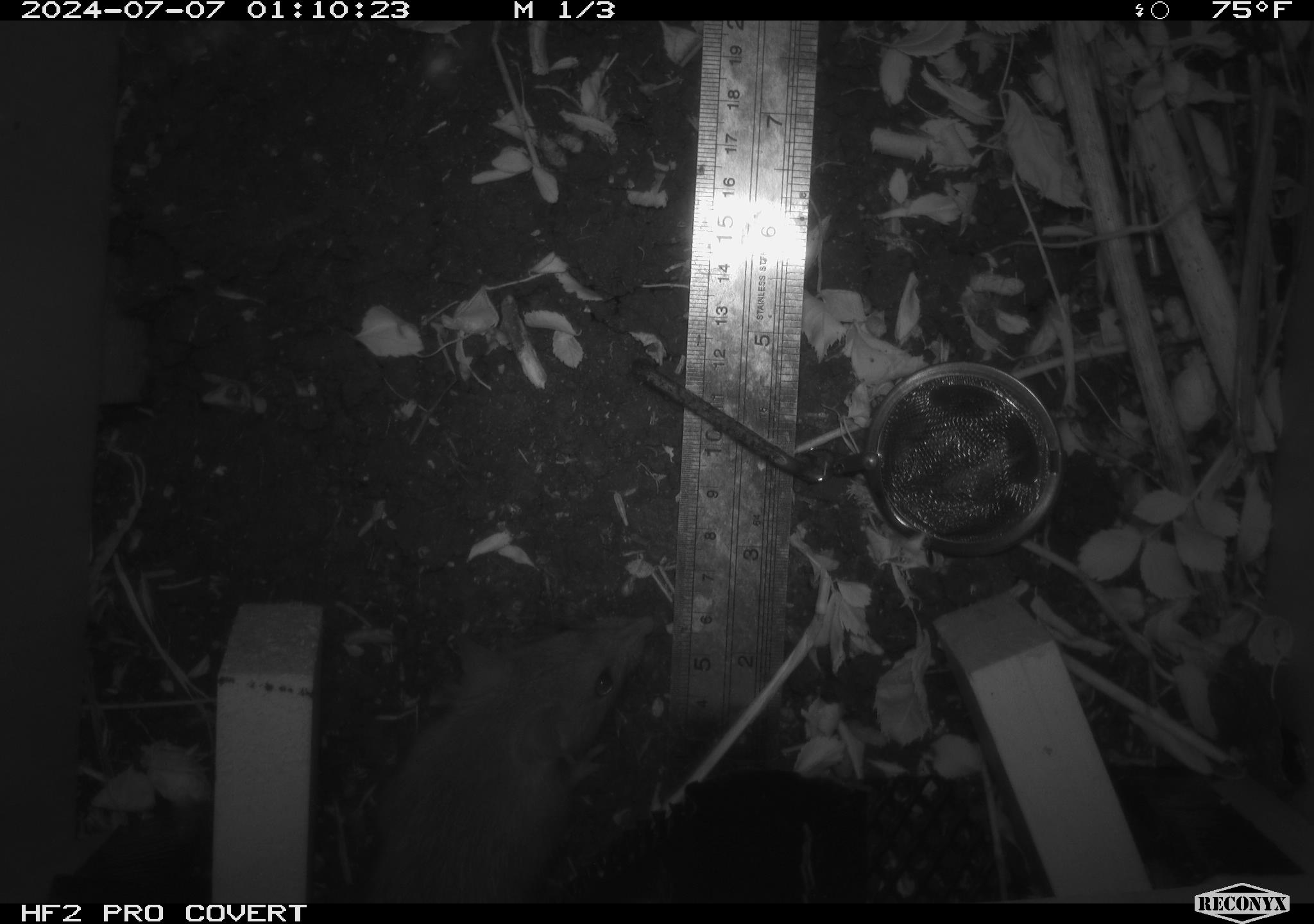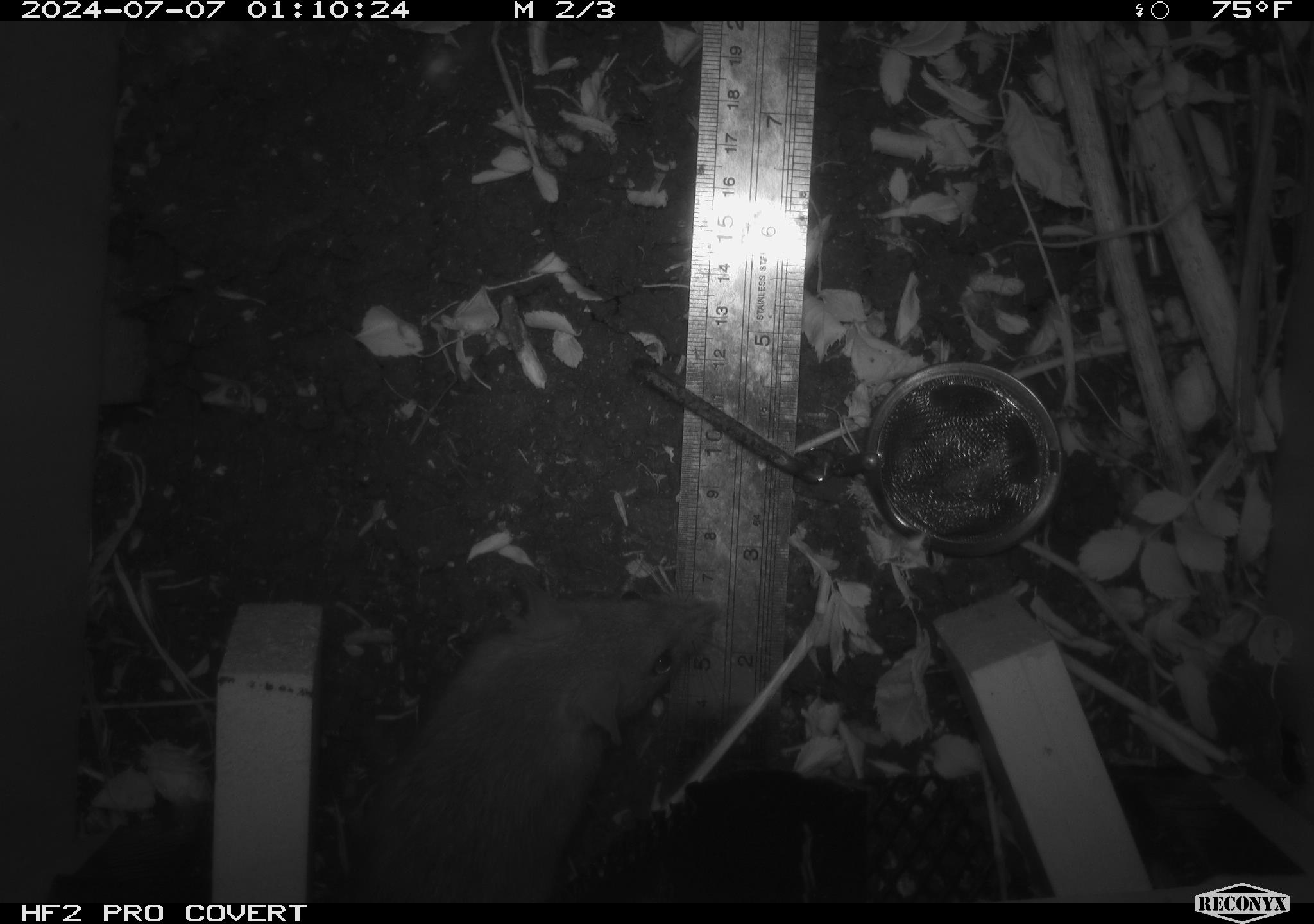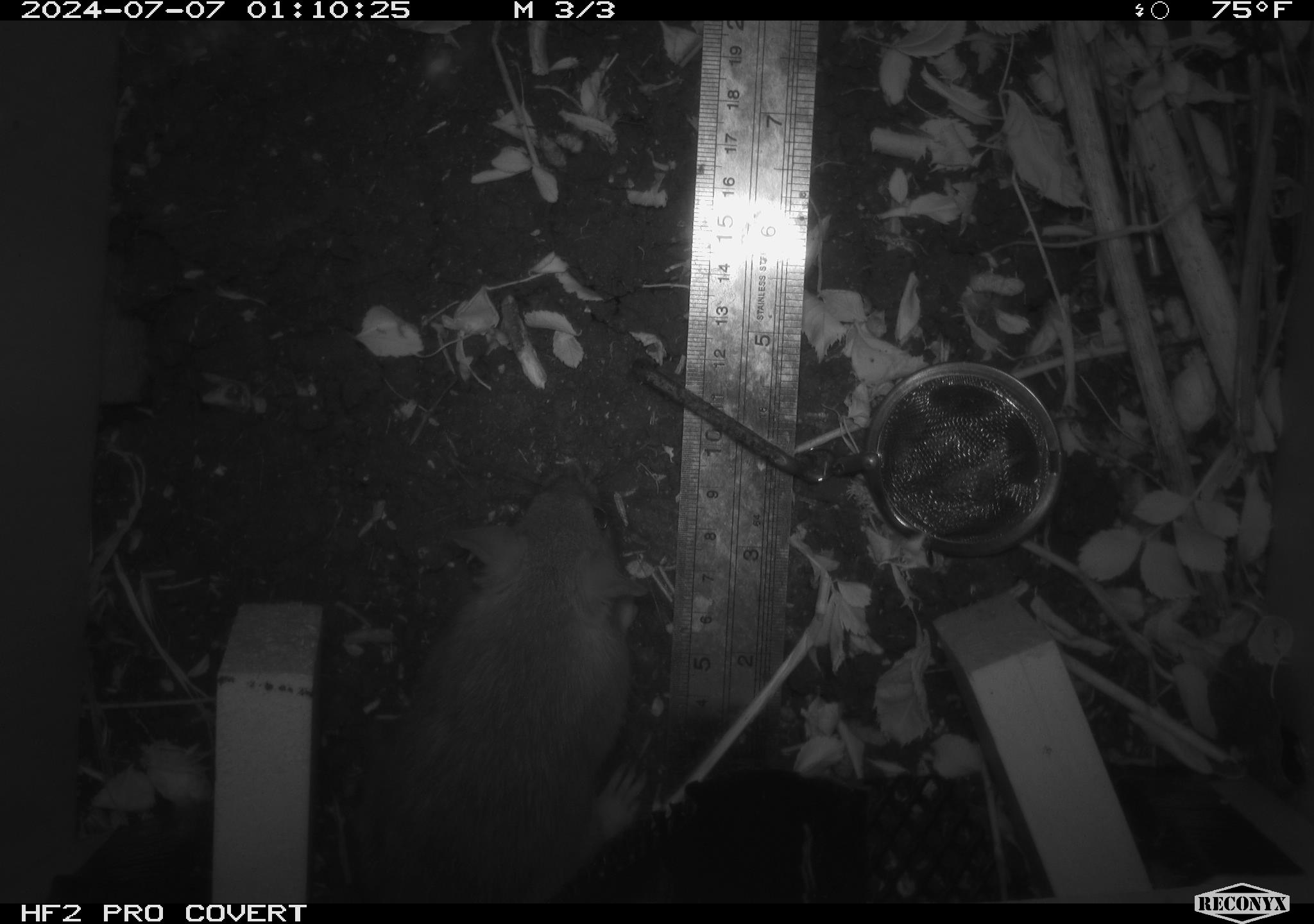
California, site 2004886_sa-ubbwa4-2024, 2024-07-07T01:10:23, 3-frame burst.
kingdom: Animalia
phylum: Chordata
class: Mammalia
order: Rodentia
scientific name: Rodentia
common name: woodrat or rat or mouse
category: woodrat or rat or mouse species